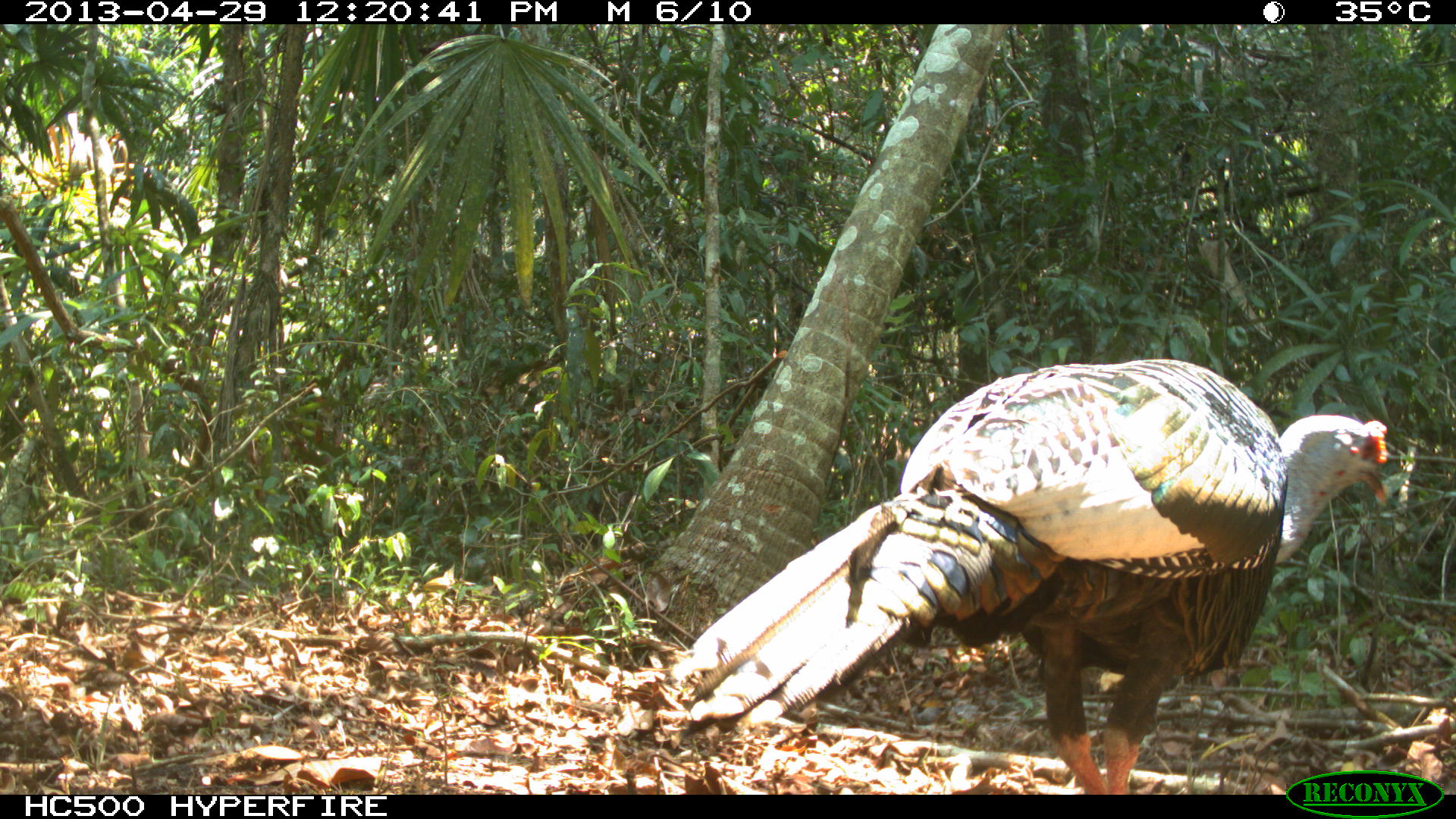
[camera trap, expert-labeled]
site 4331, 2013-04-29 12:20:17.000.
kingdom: Animalia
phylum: Chordata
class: Aves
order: Galliformes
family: Phasianidae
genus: Meleagris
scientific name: Meleagris ocellata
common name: ocellated turkey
Meleagris ocellata (ocellated turkey), count 1, sex male.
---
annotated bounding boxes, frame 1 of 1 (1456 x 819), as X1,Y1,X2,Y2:
meleagris ocellata: 668,354,1388,791